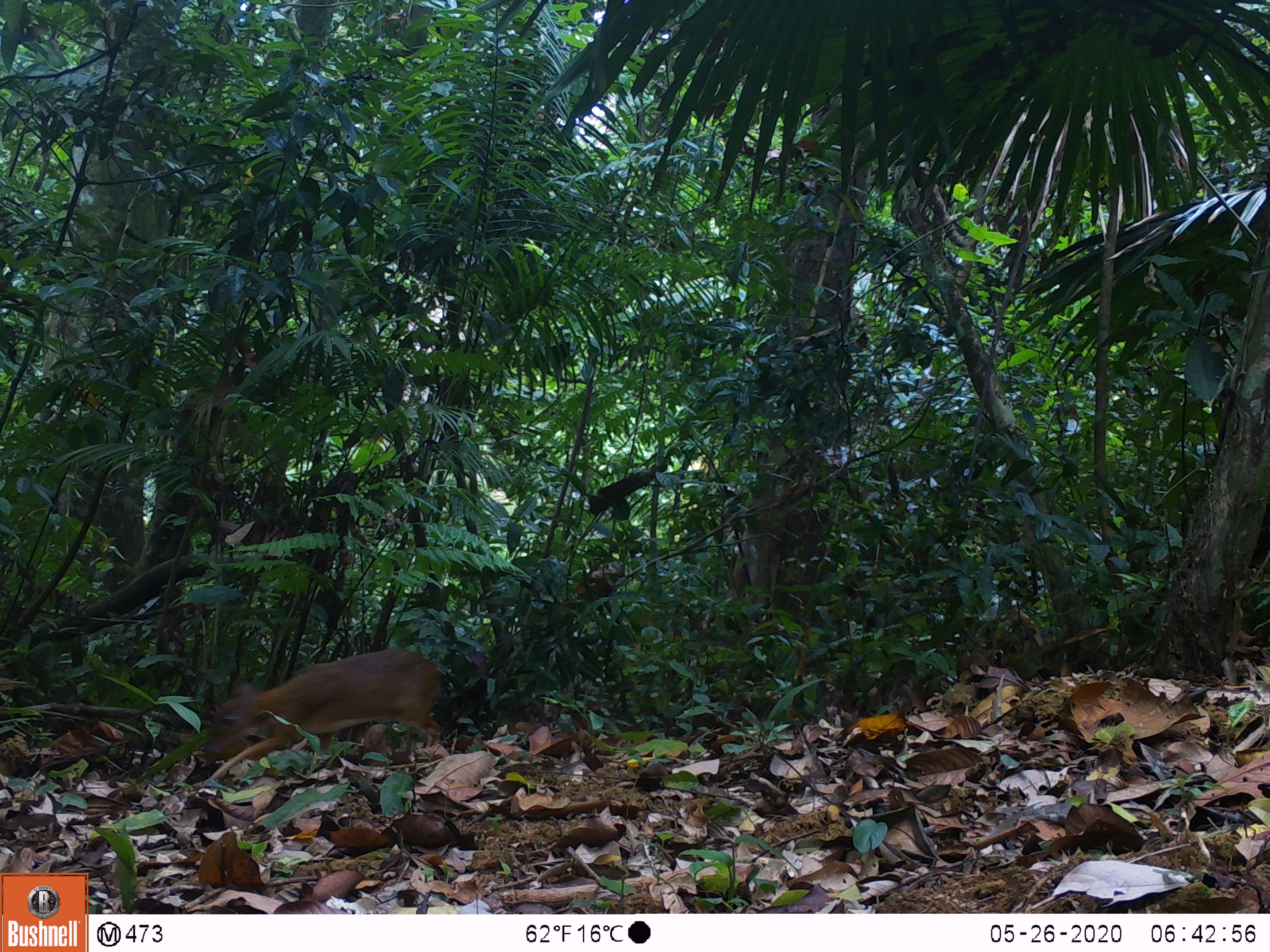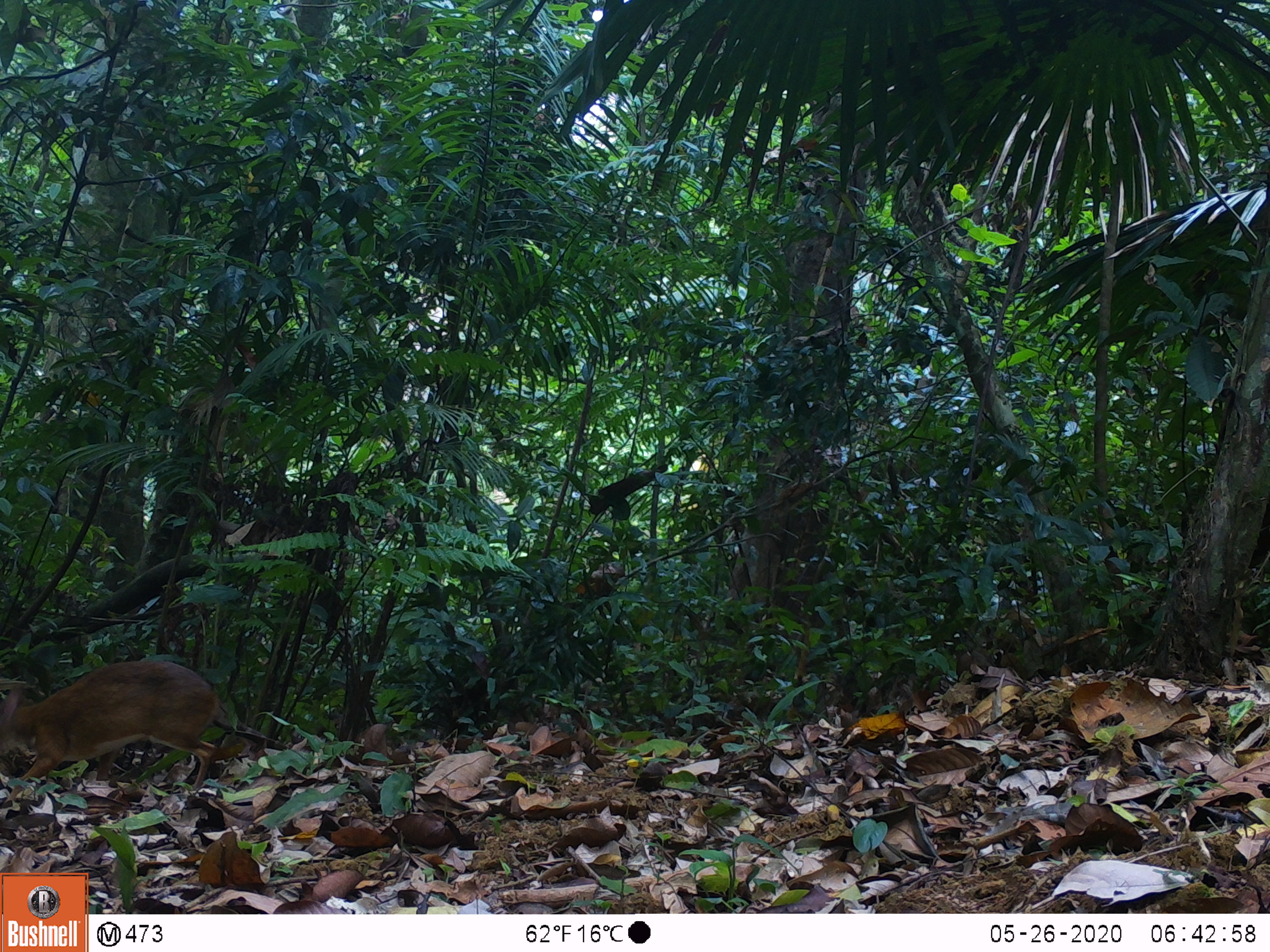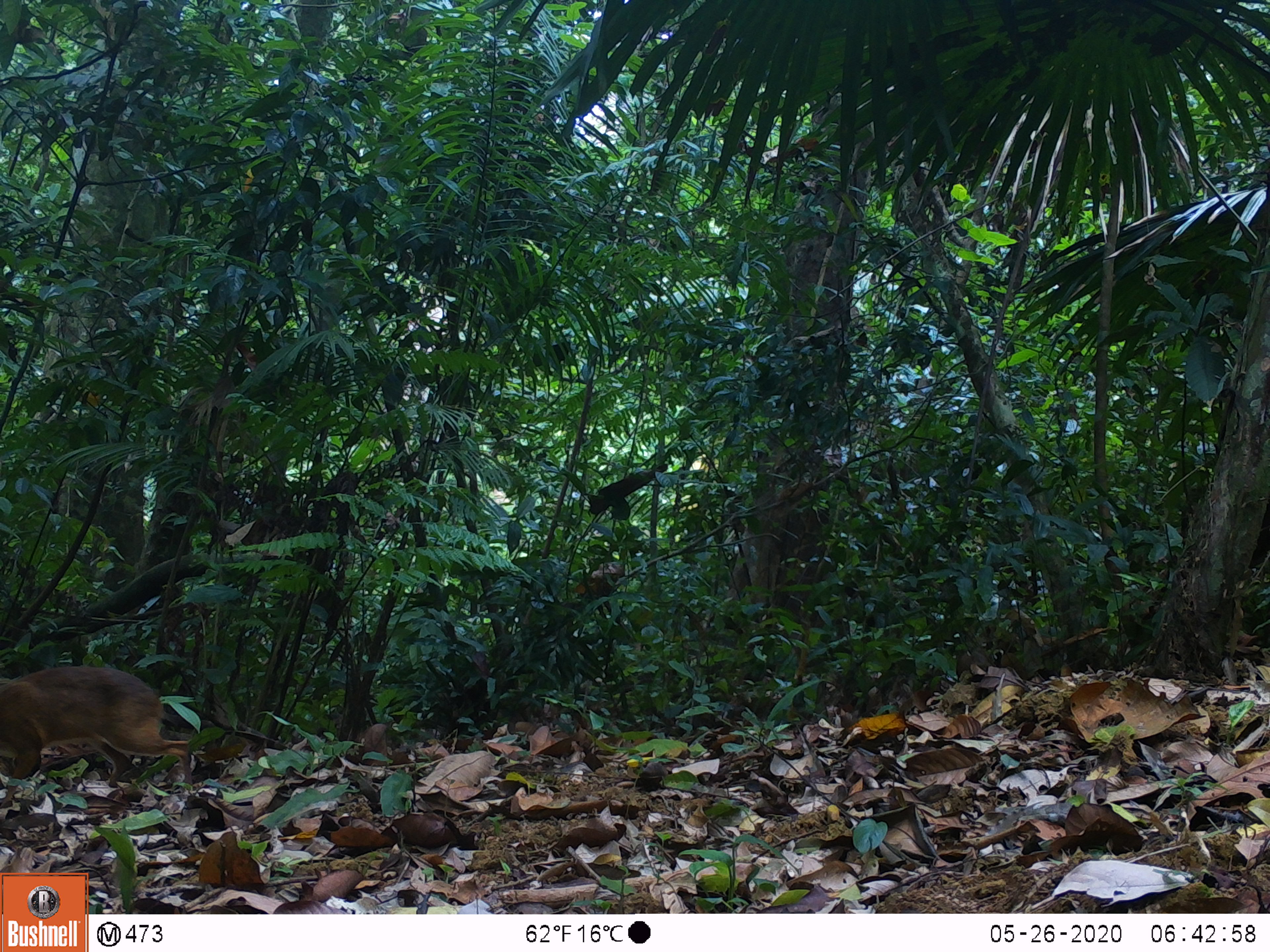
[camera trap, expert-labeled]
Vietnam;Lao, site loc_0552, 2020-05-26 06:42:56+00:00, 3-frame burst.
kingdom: Animalia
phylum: Chordata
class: Mammalia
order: Artiodactyla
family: Tragulidae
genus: Moschiola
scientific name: Moschiola meminna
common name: chevrotain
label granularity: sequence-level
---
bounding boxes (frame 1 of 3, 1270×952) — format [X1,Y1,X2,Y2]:
chevrotain: [201,646,444,786]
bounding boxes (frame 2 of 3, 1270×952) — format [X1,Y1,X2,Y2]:
chevrotain: [0,659,219,794]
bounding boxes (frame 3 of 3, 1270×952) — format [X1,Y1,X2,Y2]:
chevrotain: [0,660,190,803]